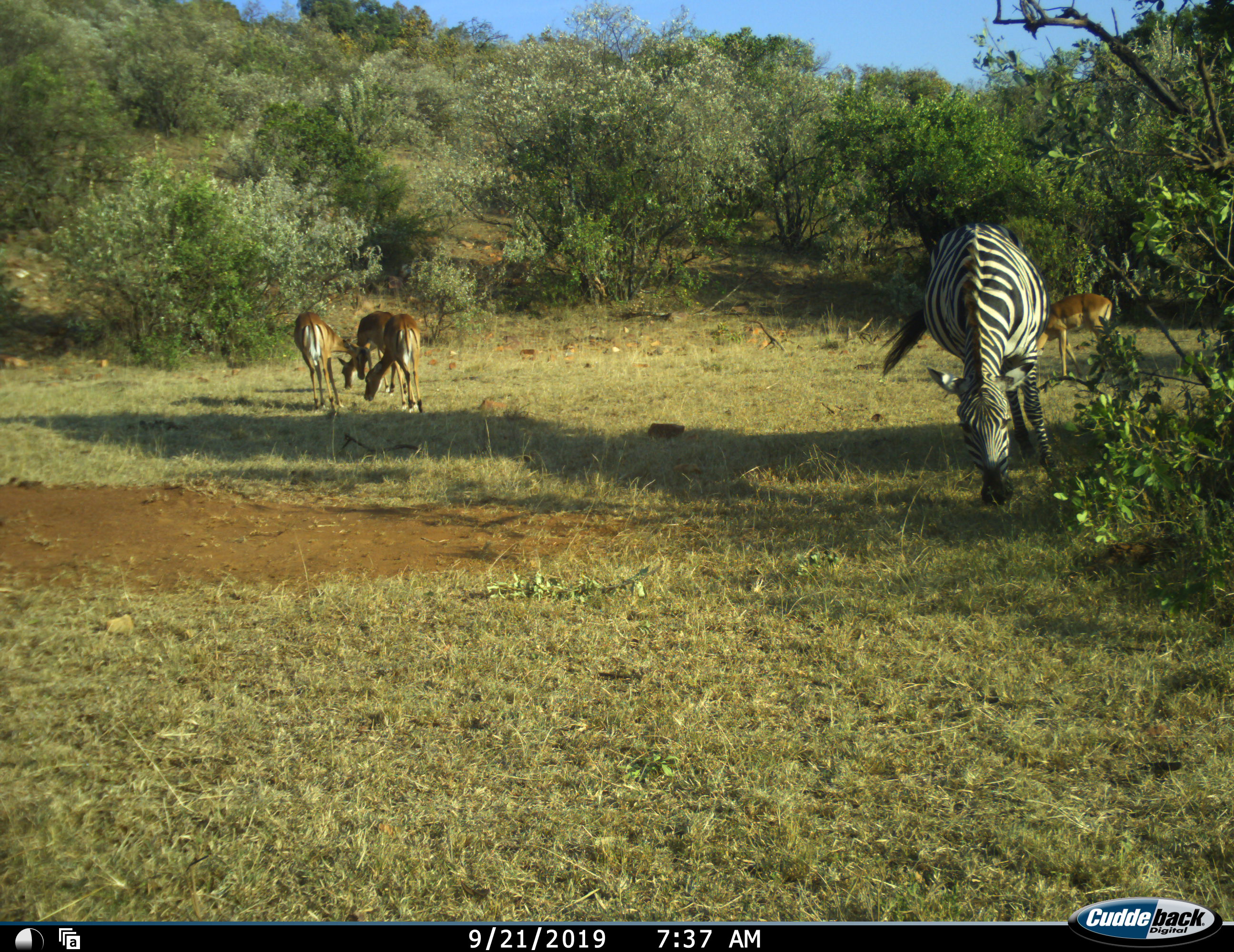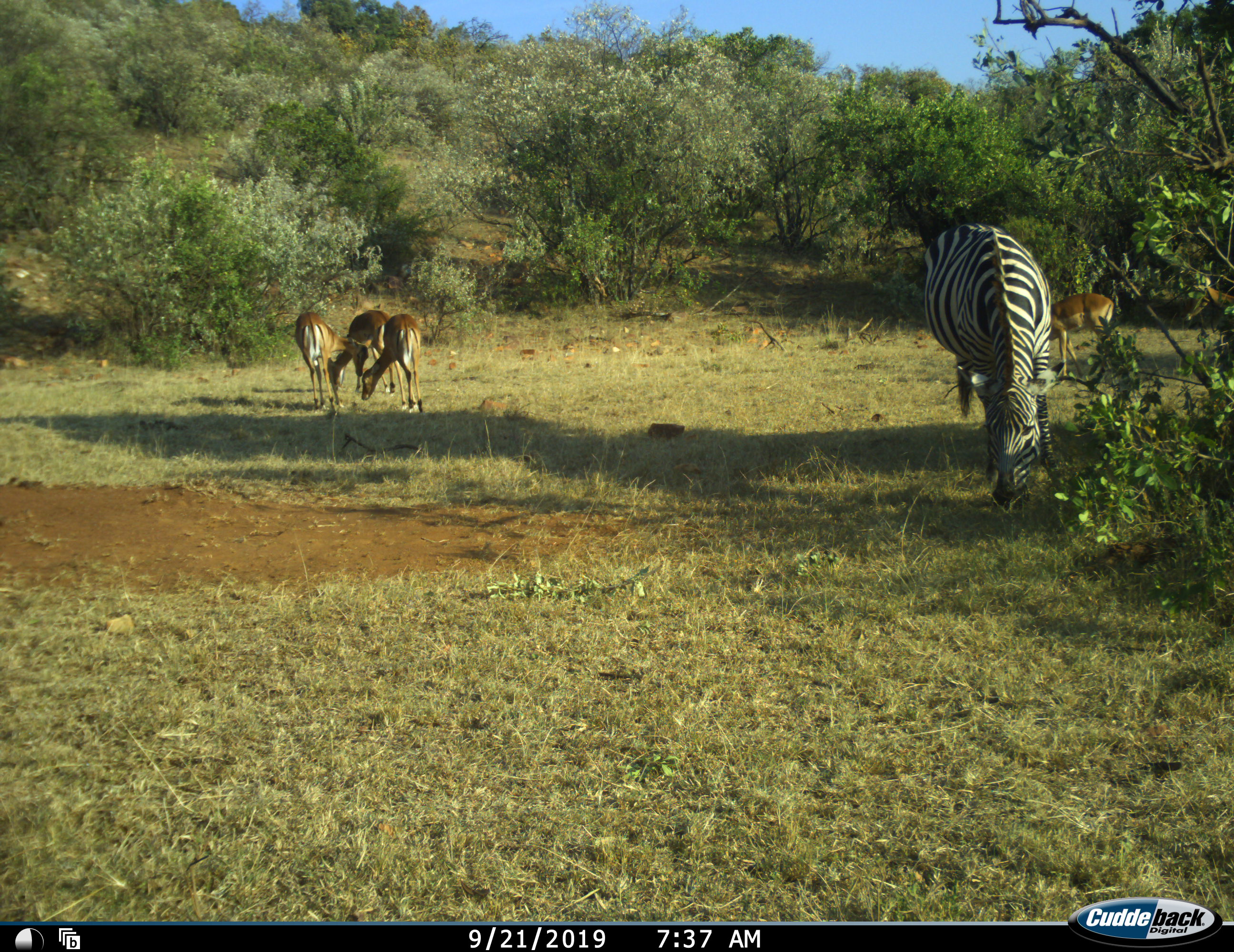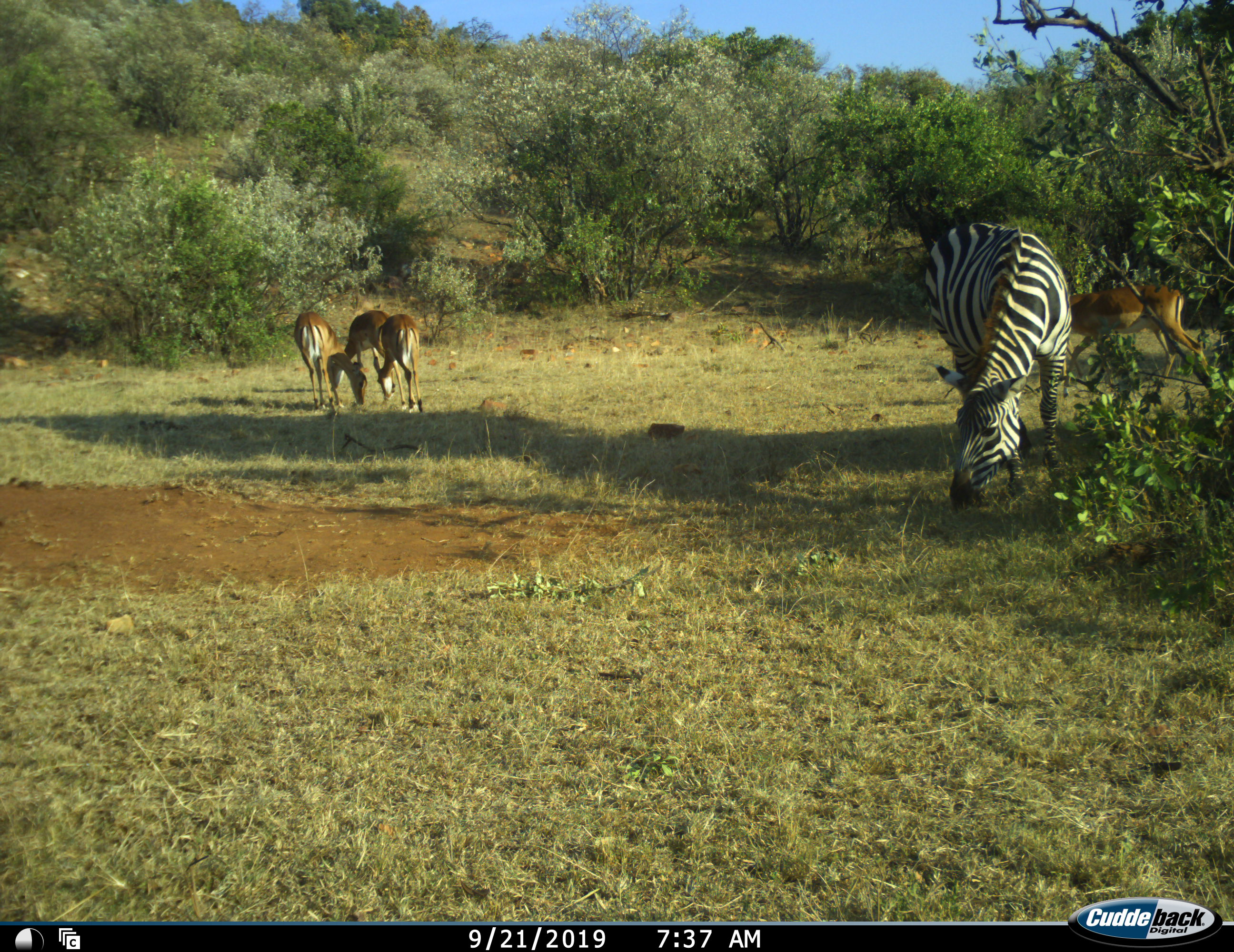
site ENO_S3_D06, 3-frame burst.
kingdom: Animalia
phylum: Chordata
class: Mammalia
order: Artiodactyla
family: Bovidae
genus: Aepyceros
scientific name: Aepyceros melampus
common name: impala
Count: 5.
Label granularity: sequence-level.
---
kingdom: Animalia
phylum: Chordata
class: Mammalia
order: Perissodactyla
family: Equidae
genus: Equus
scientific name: Equus quagga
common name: plains zebra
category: zebraplains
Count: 1.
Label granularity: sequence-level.